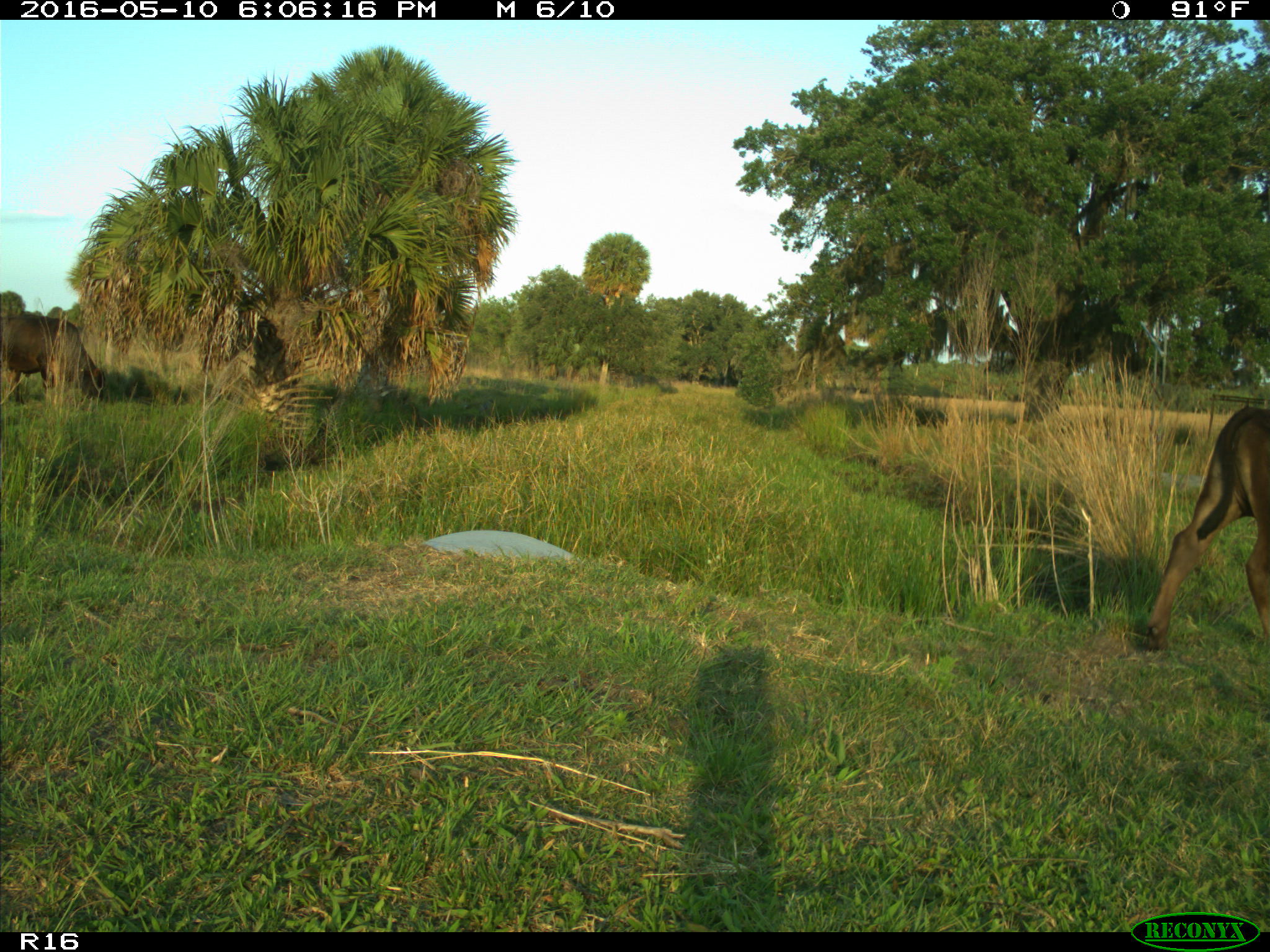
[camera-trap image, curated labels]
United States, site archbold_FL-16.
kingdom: Animalia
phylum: Chordata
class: Mammalia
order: Artiodactyla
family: Bovidae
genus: Bos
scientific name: Bos taurus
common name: domestic cow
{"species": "Bos taurus (domestic cow)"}